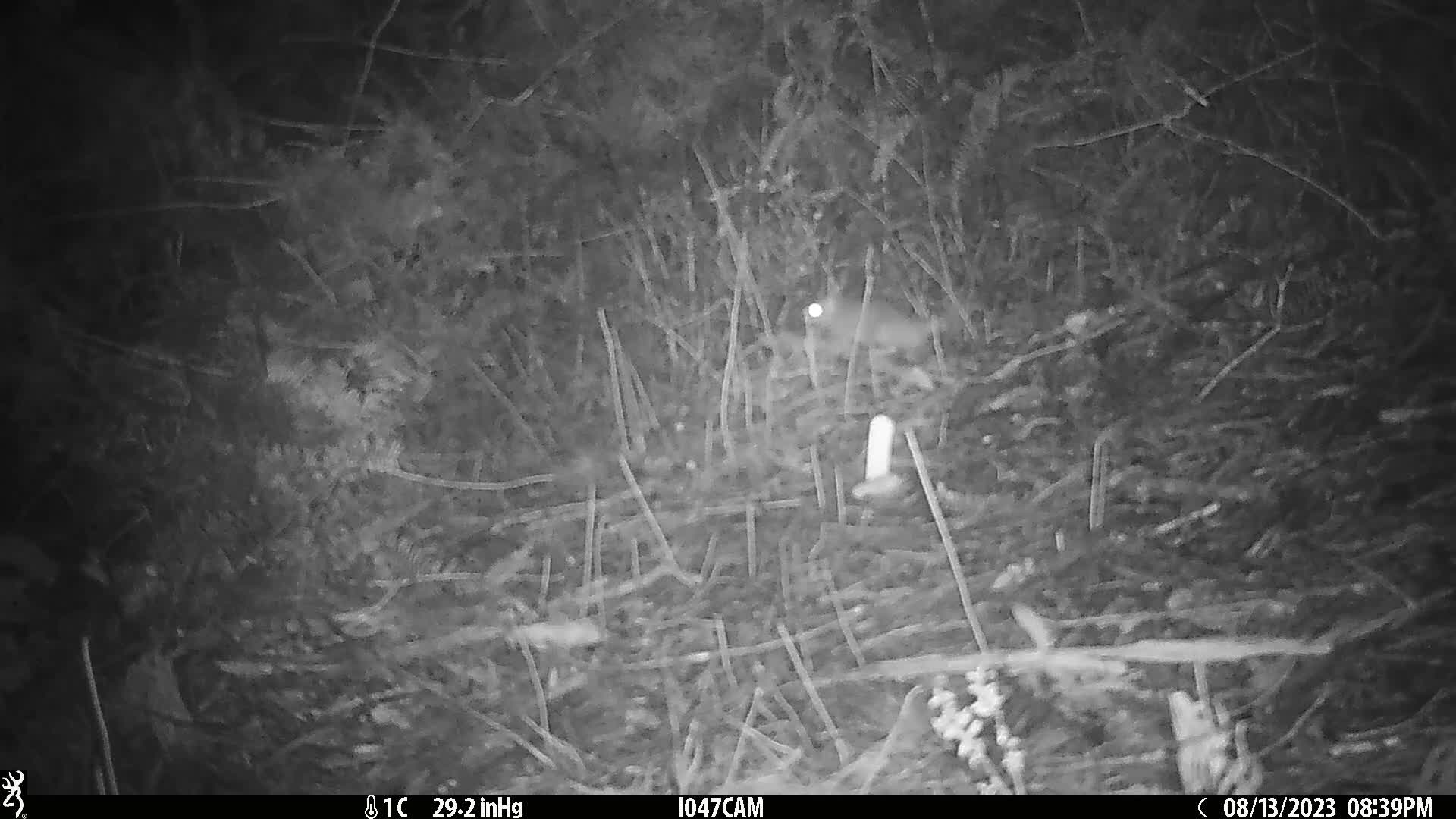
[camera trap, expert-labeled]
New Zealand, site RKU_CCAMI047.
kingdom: Animalia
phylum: Chordata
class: Mammalia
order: Rodentia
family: Muridae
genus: Rattus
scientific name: Rattus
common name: rat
Rat (Rattus).